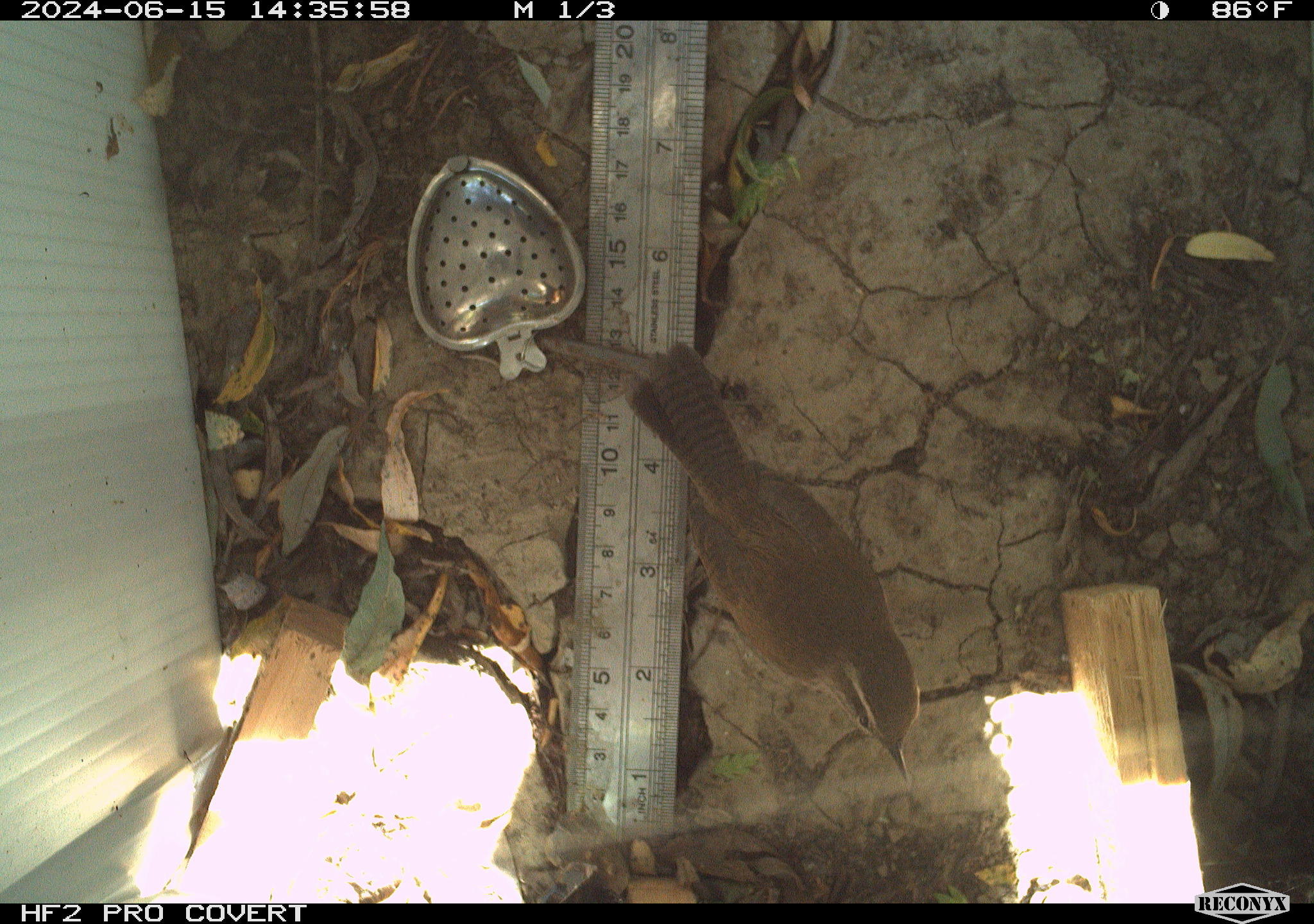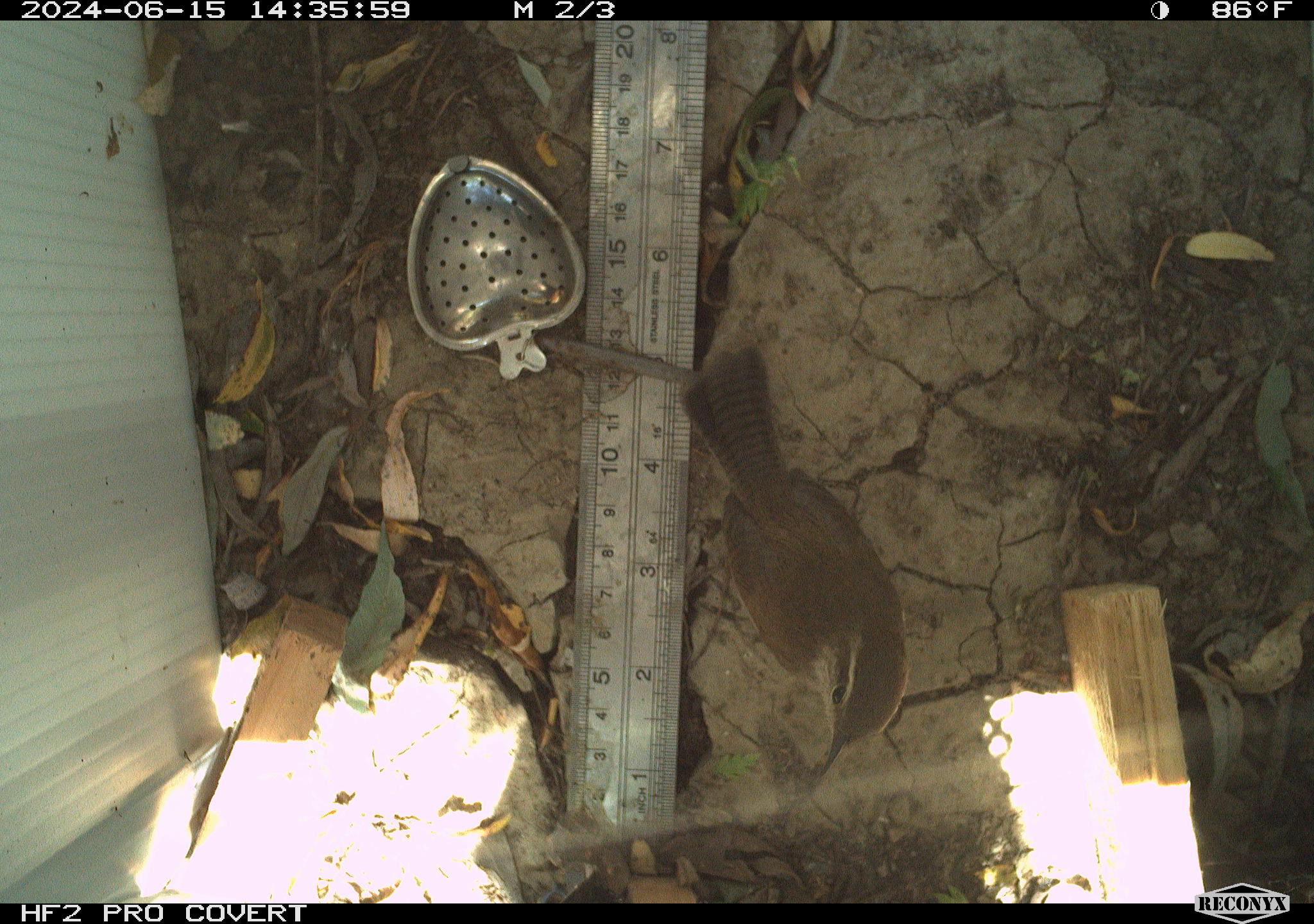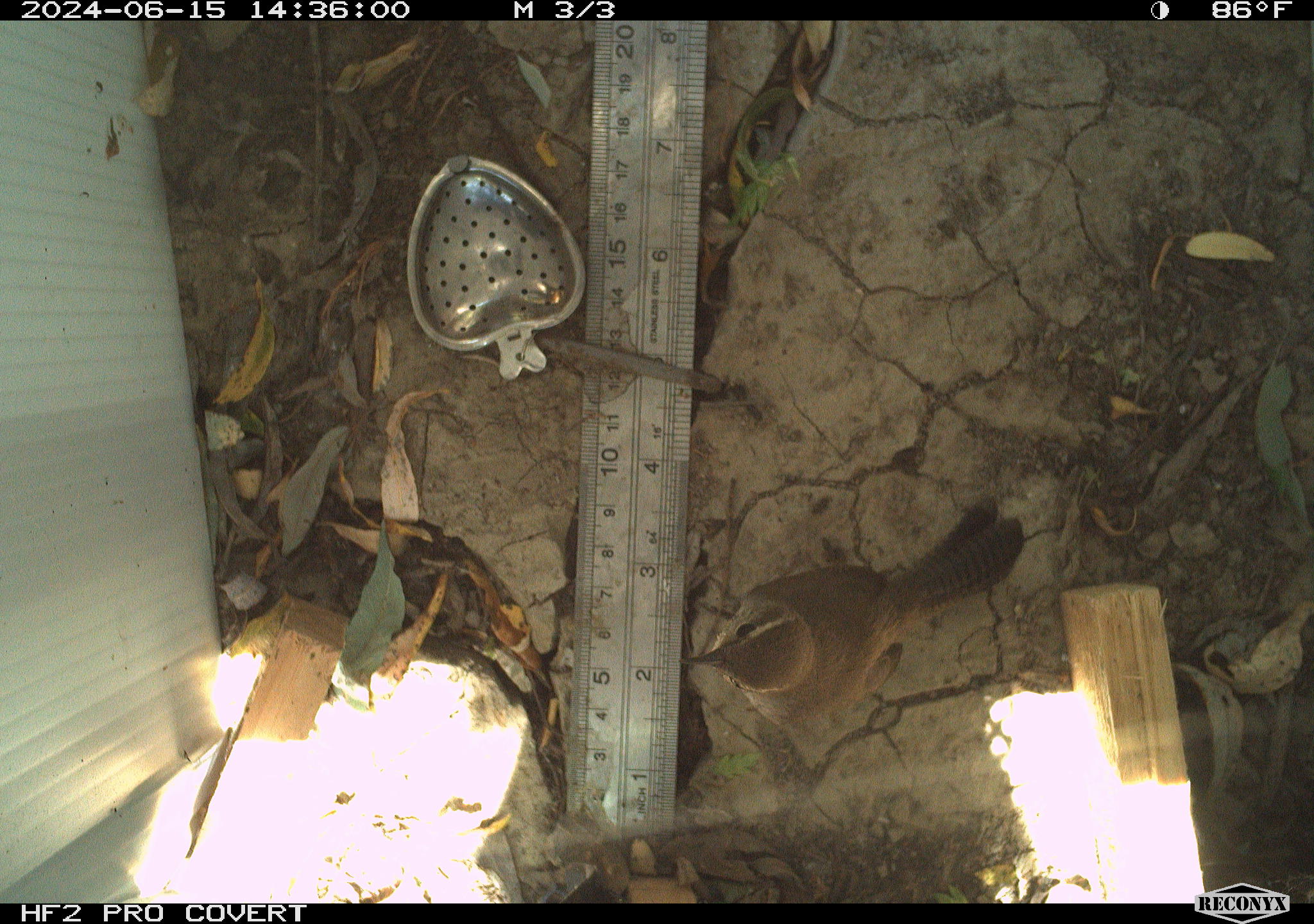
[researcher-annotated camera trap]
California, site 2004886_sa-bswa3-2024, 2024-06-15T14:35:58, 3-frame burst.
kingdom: Animalia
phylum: Chordata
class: Aves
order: Passeriformes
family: Troglodytidae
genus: Thryomanes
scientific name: Thryomanes bewickii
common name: bewick's wren